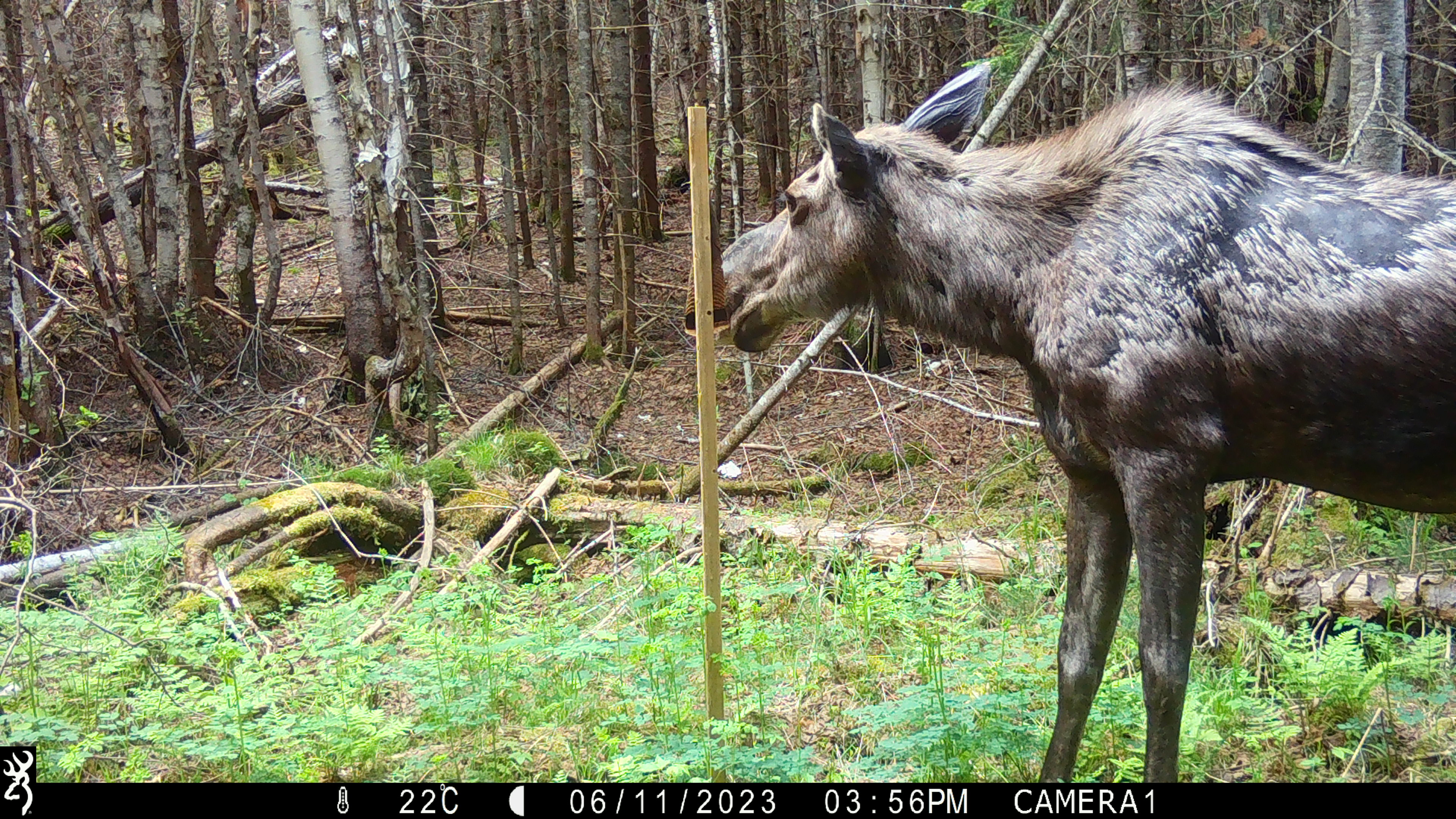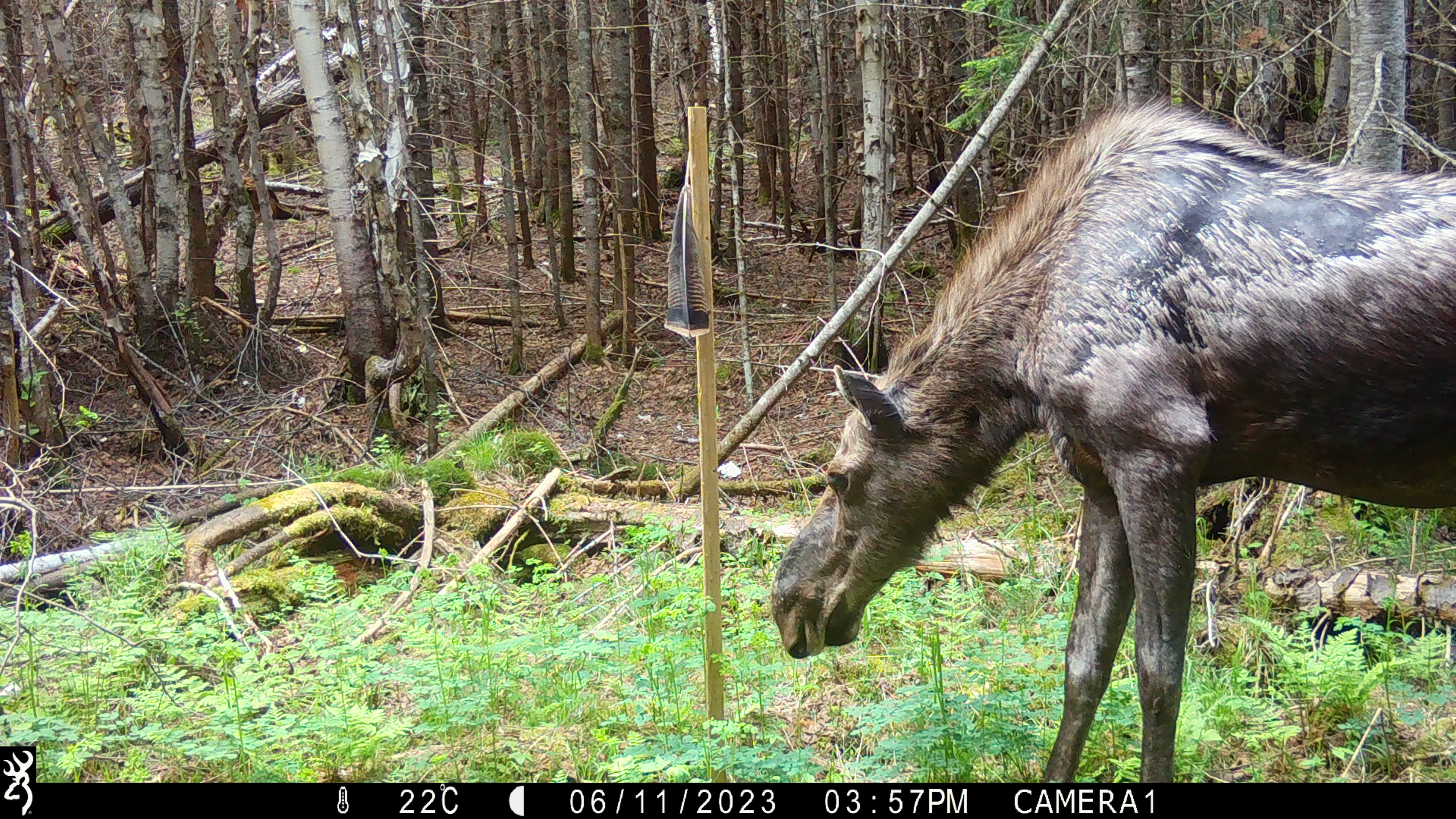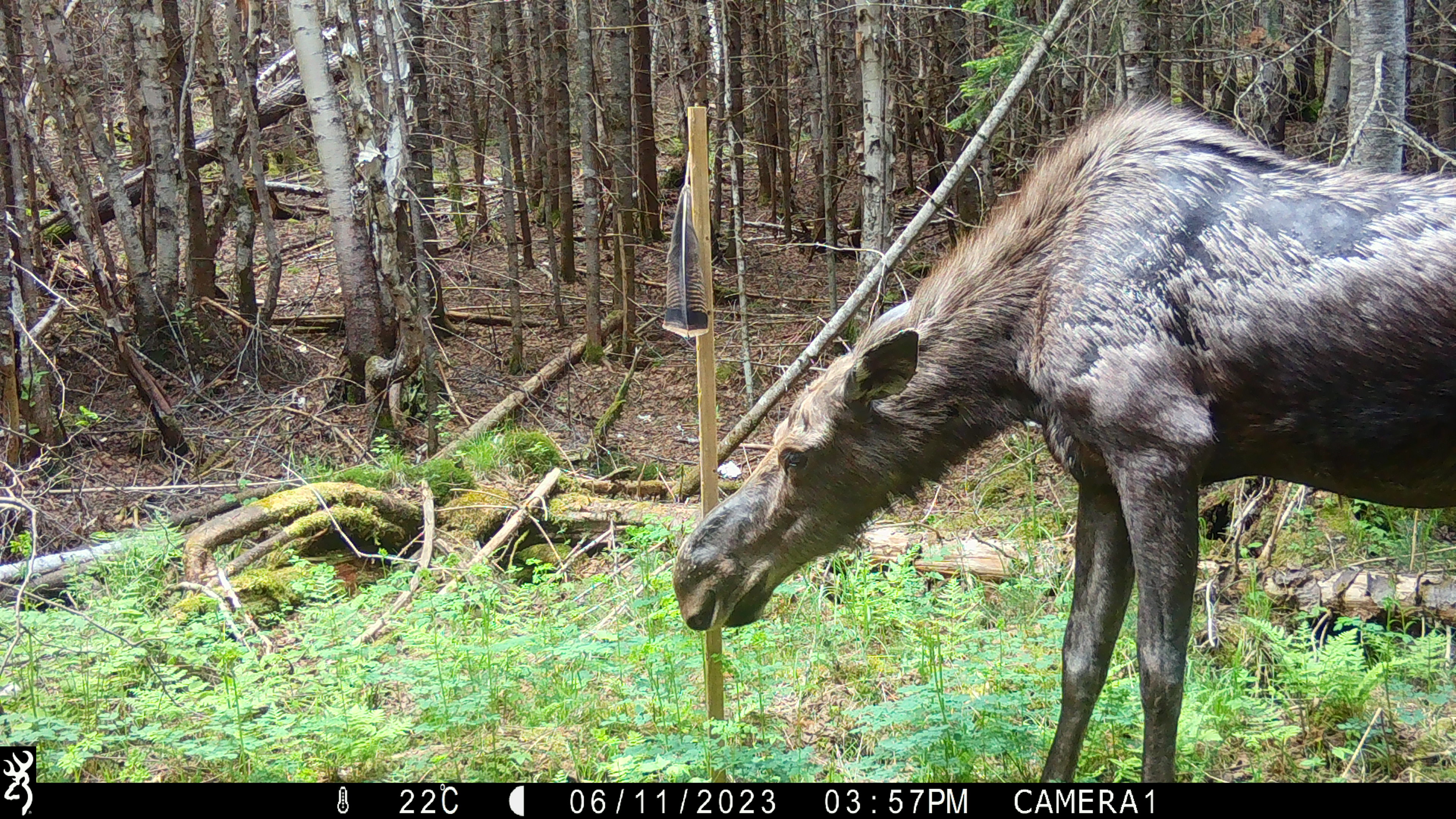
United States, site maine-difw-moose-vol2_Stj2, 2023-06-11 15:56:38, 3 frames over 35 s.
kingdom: Animalia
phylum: Chordata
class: Mammalia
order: Artiodactyla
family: Cervidae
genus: Alces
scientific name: Alces alces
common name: moose